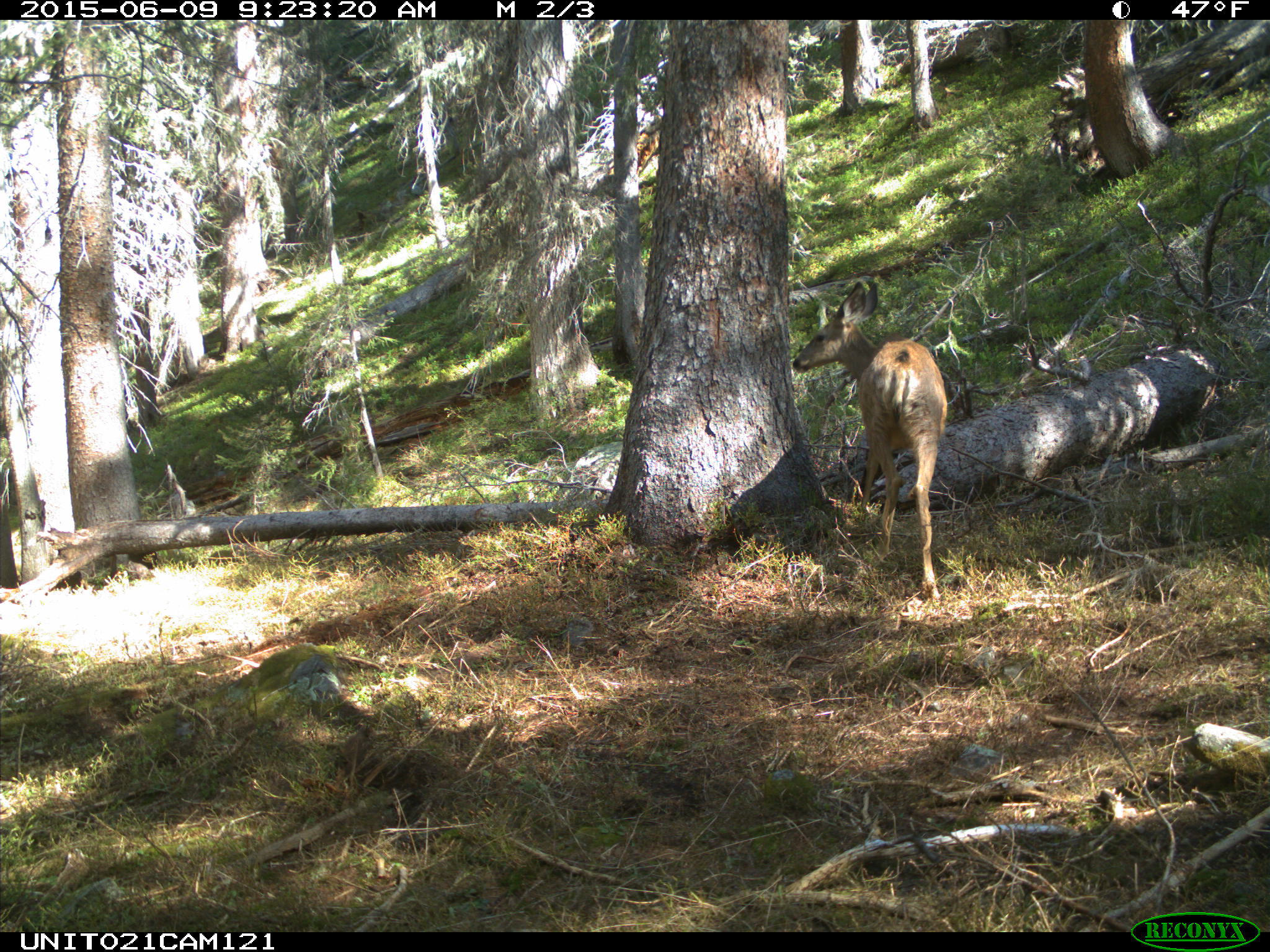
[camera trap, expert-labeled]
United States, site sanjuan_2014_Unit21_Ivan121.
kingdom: Animalia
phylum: Chordata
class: Mammalia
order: Artiodactyla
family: Cervidae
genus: Odocoileus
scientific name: Odocoileus hemionus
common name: mule deer